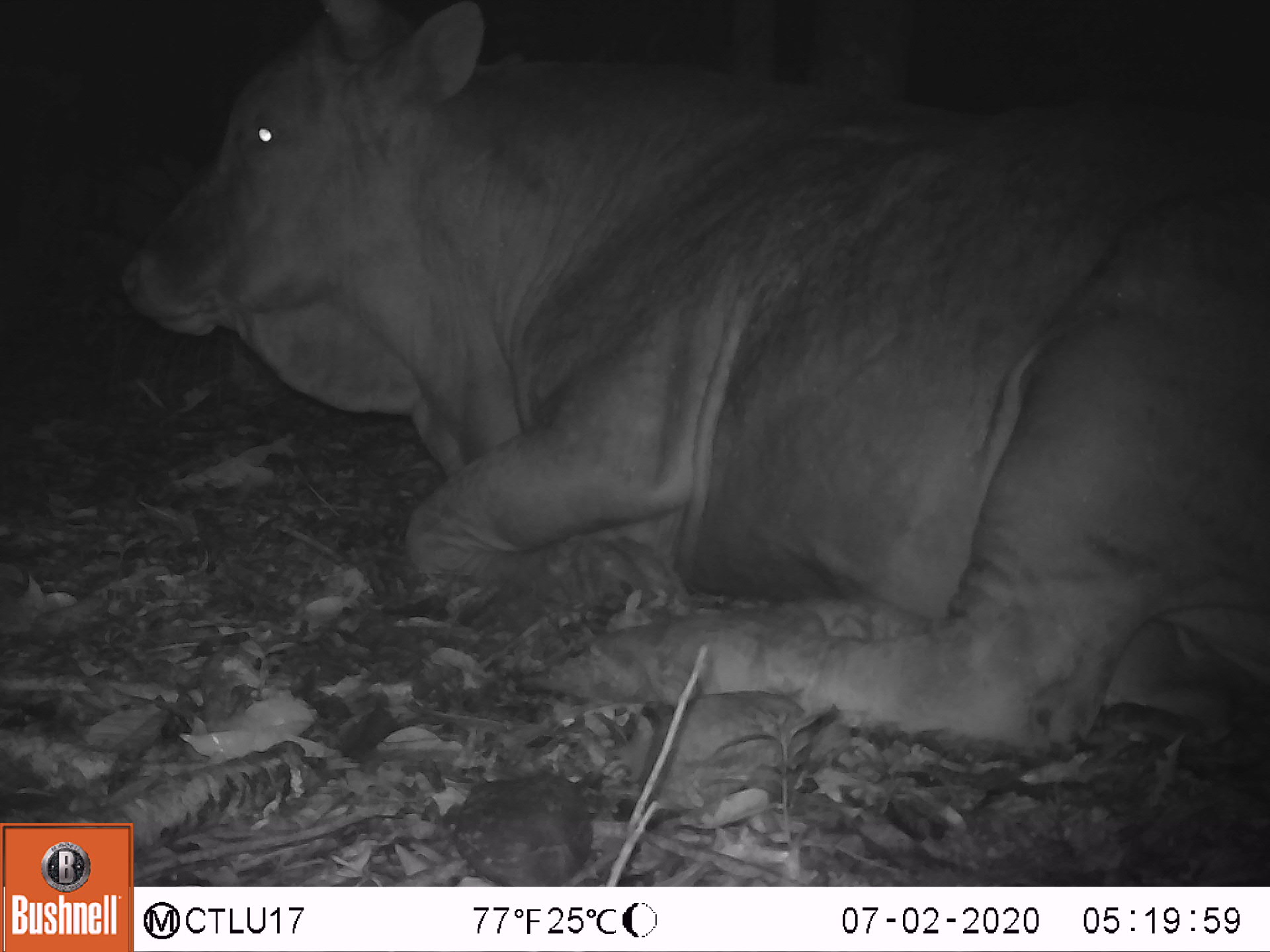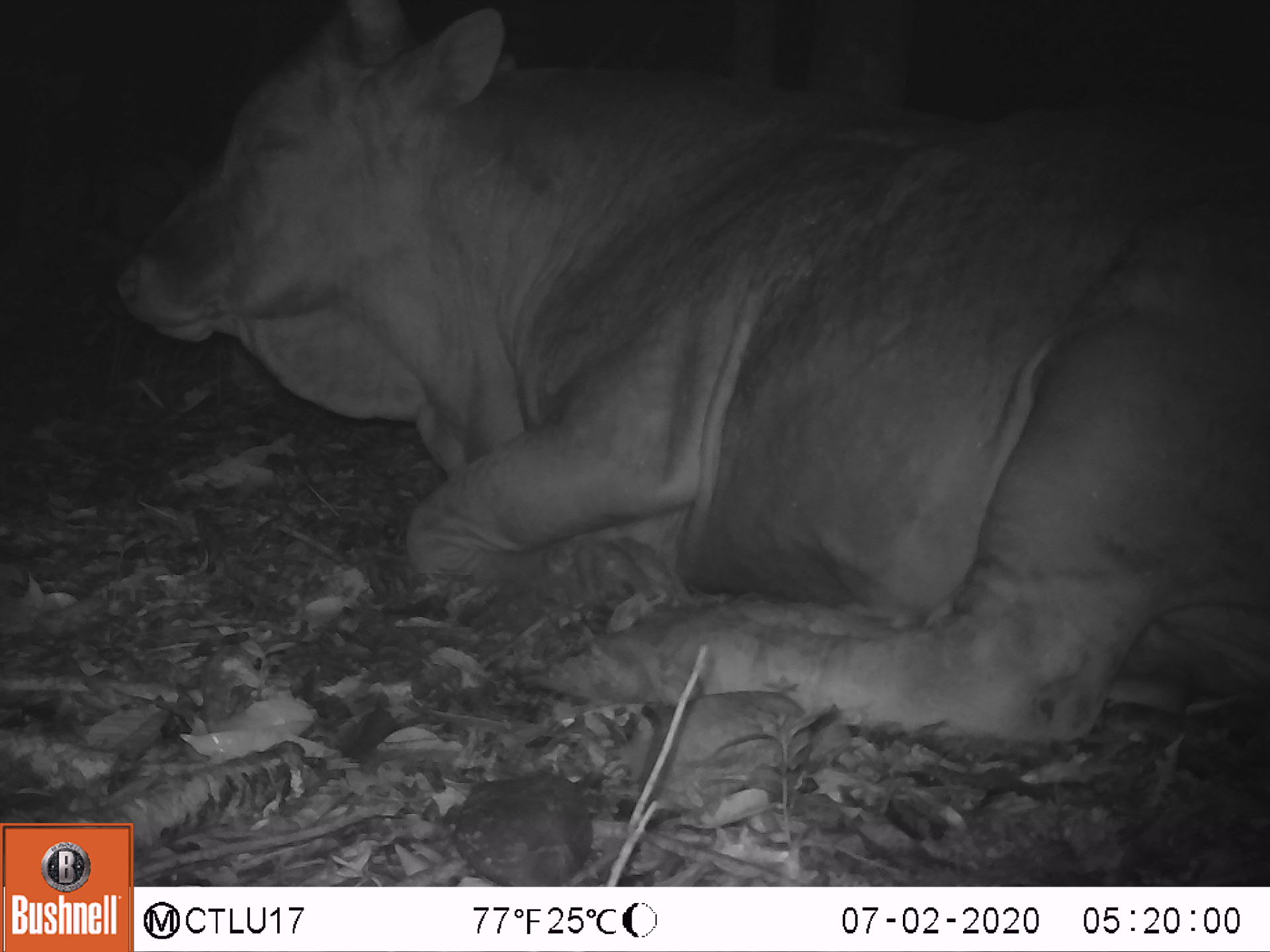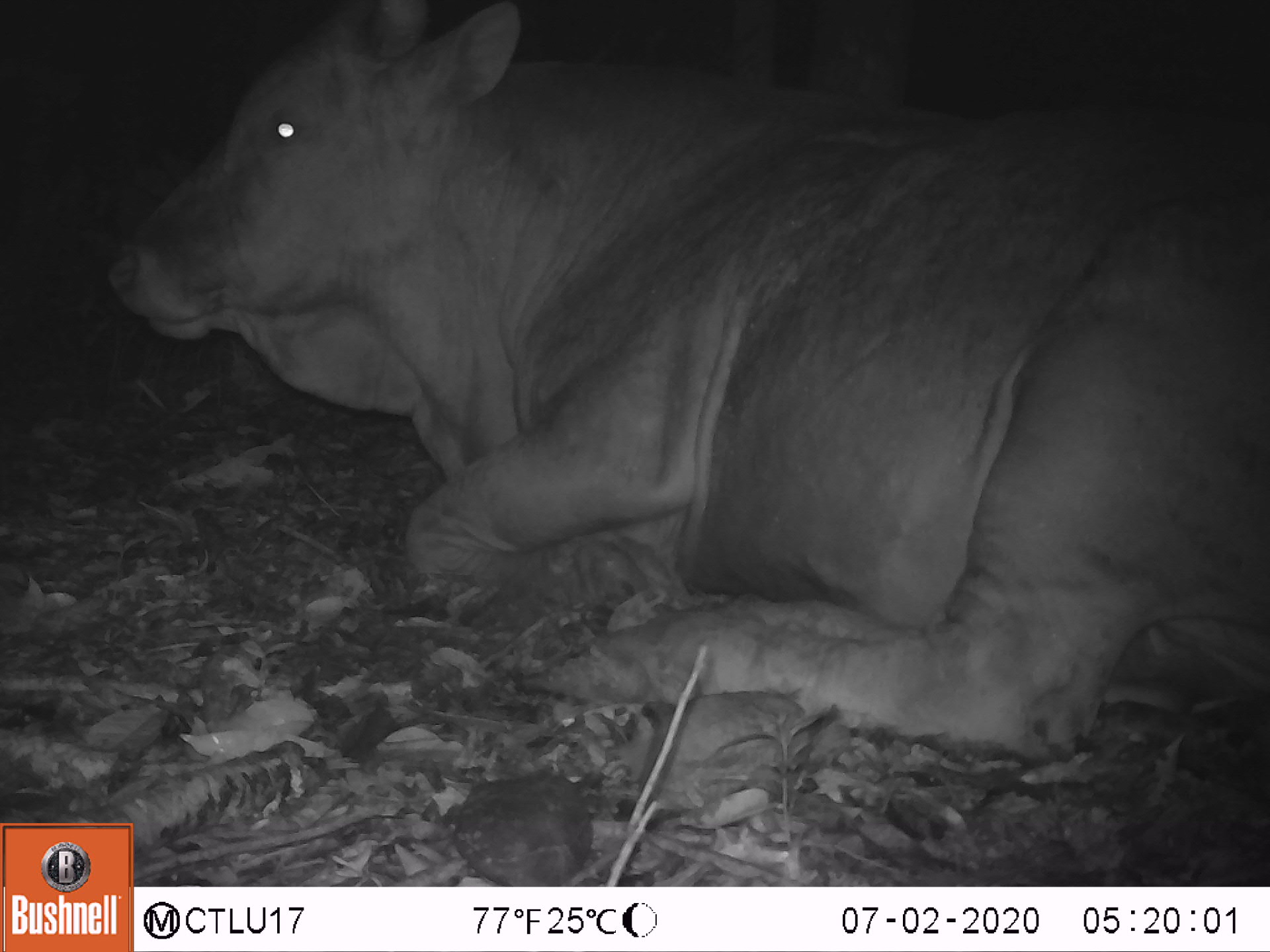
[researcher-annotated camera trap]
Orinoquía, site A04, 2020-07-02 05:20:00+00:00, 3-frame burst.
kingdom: Animalia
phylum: Chordata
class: Mammalia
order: Artiodactyla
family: Bovidae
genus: Bos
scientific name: Bos taurus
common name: cow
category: cattle